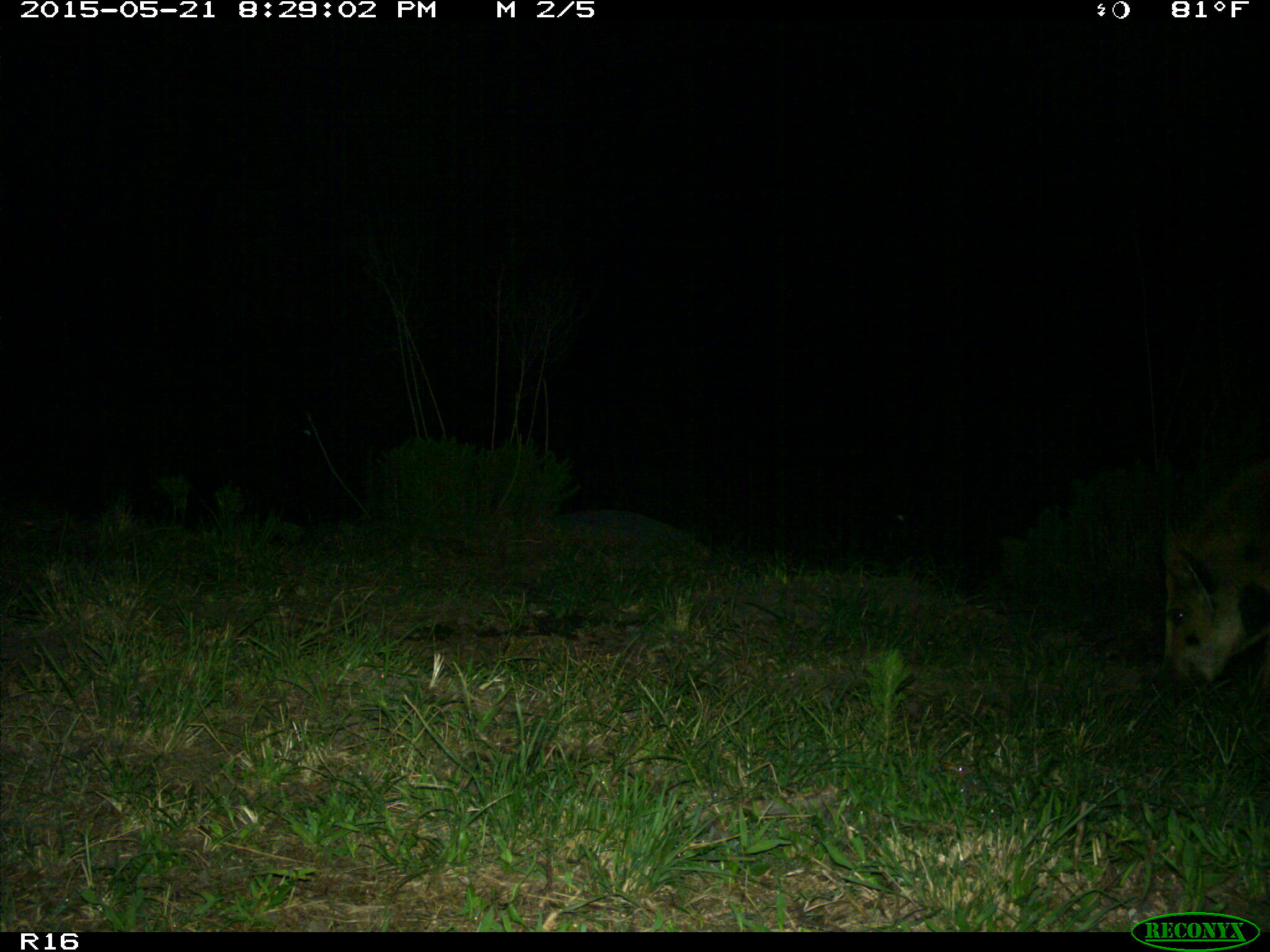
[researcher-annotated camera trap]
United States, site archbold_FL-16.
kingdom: Animalia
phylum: Chordata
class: Mammalia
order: Artiodactyla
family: Suidae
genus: Sus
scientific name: Sus scrofa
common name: wild boar